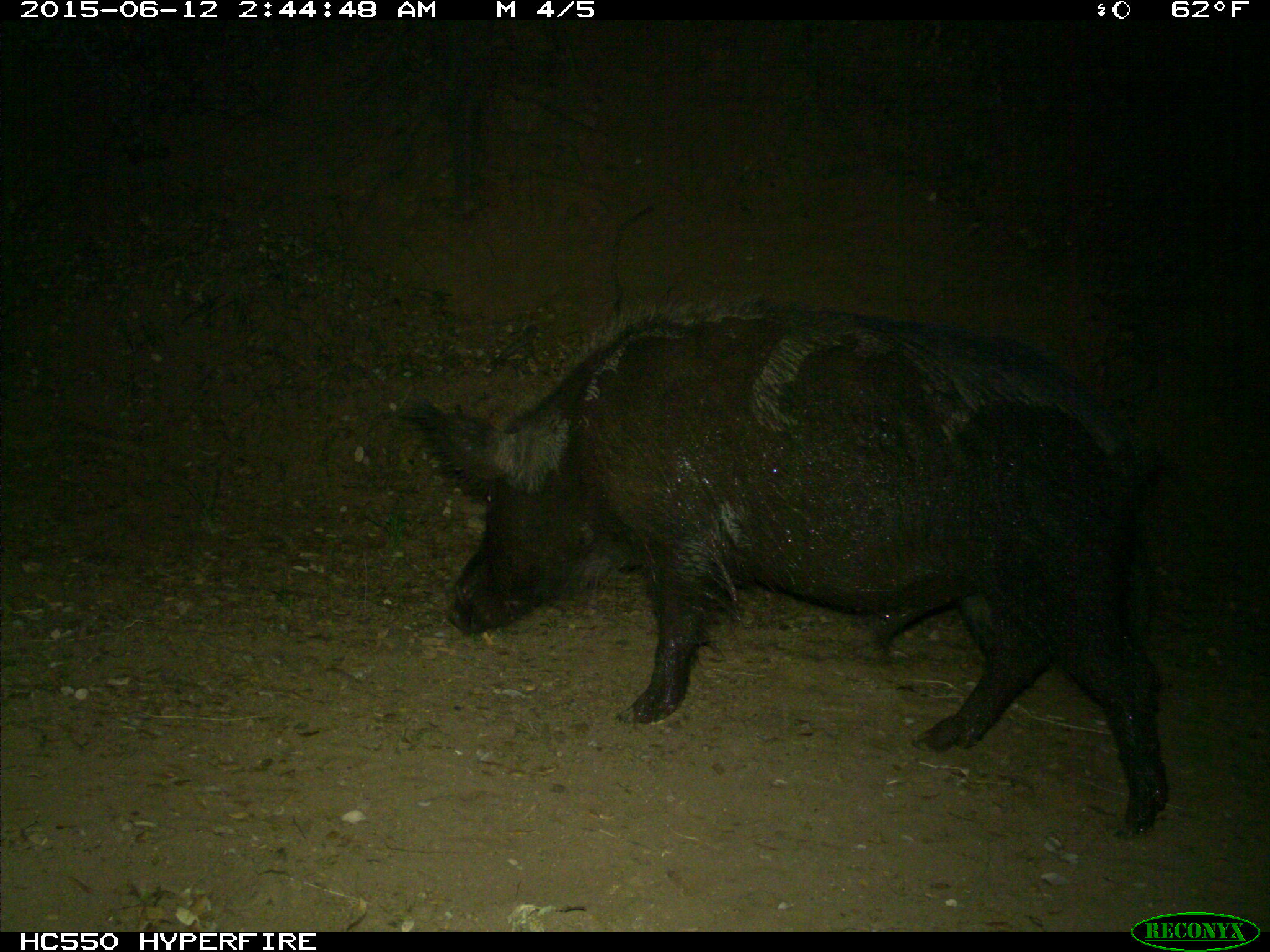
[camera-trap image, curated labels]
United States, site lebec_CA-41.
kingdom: Animalia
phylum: Chordata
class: Mammalia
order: Artiodactyla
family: Suidae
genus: Sus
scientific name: Sus scrofa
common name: wild boar